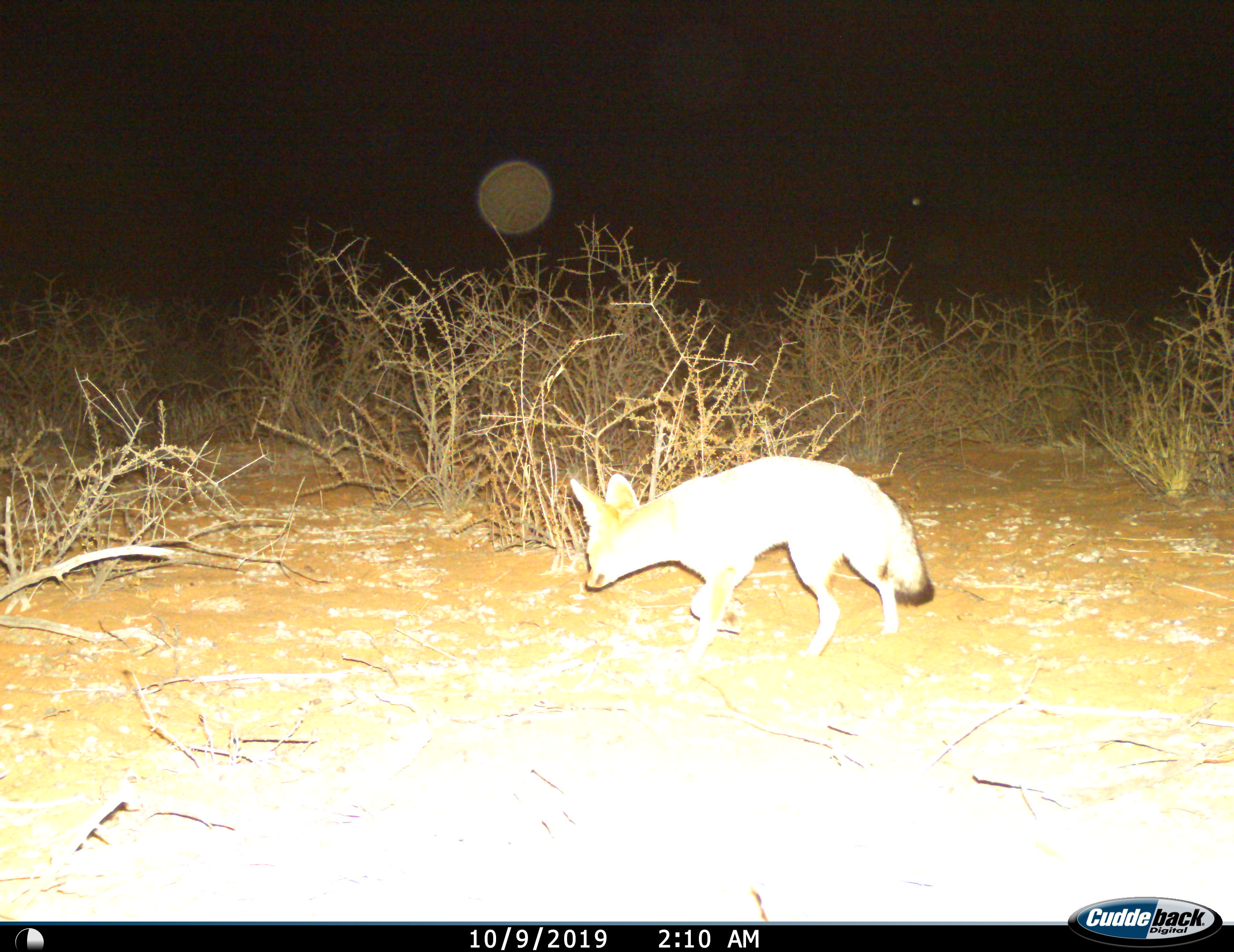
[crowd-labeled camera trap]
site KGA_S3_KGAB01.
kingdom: Animalia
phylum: Chordata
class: Mammalia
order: Carnivora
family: Canidae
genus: Vulpes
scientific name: Vulpes chama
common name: cape fox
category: foxcape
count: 1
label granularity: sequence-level